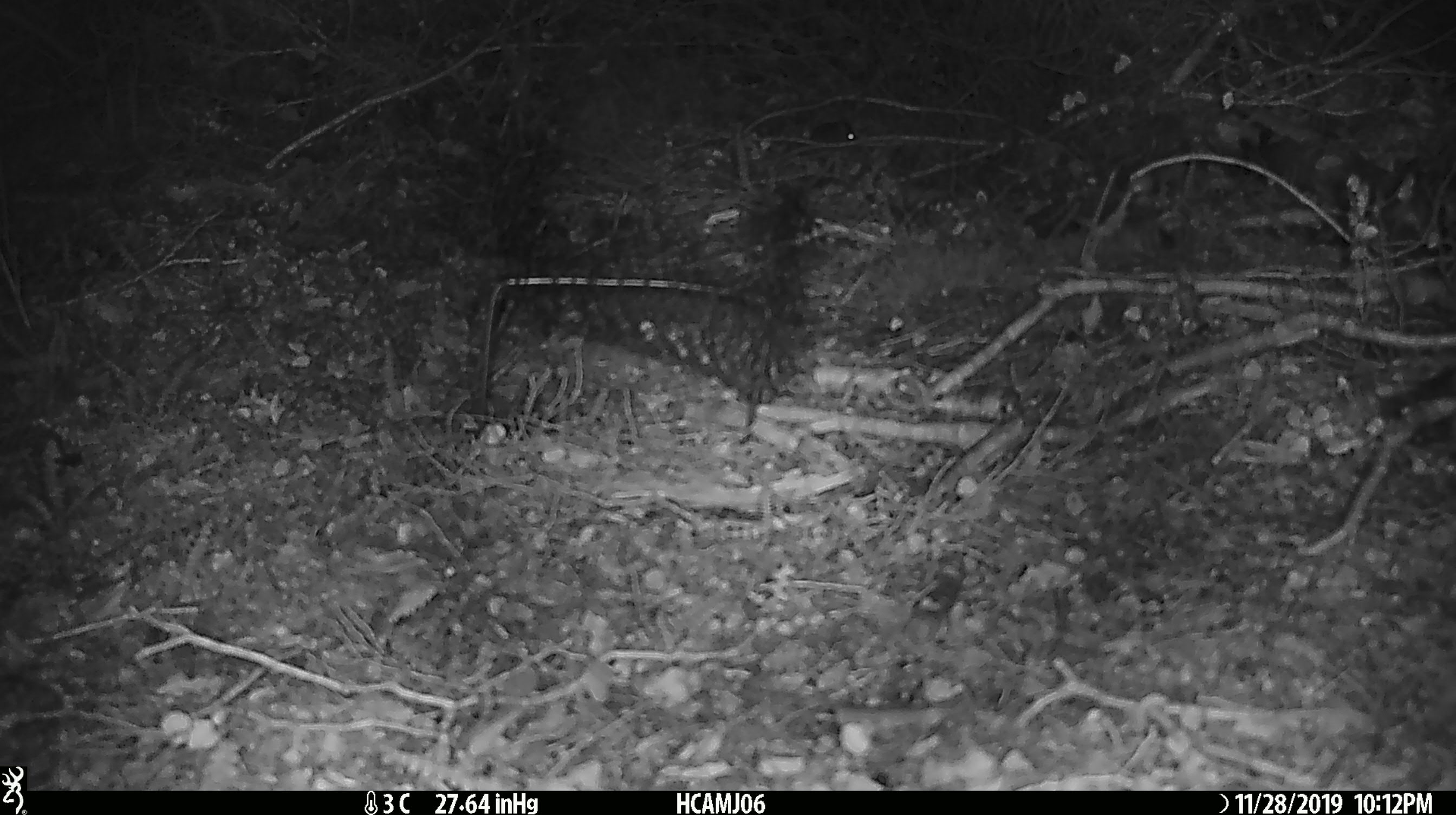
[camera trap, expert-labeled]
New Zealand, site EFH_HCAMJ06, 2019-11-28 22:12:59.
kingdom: Animalia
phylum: Chordata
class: Mammalia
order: Rodentia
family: Muridae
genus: Mus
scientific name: Mus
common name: mouse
Mouse (Mus).